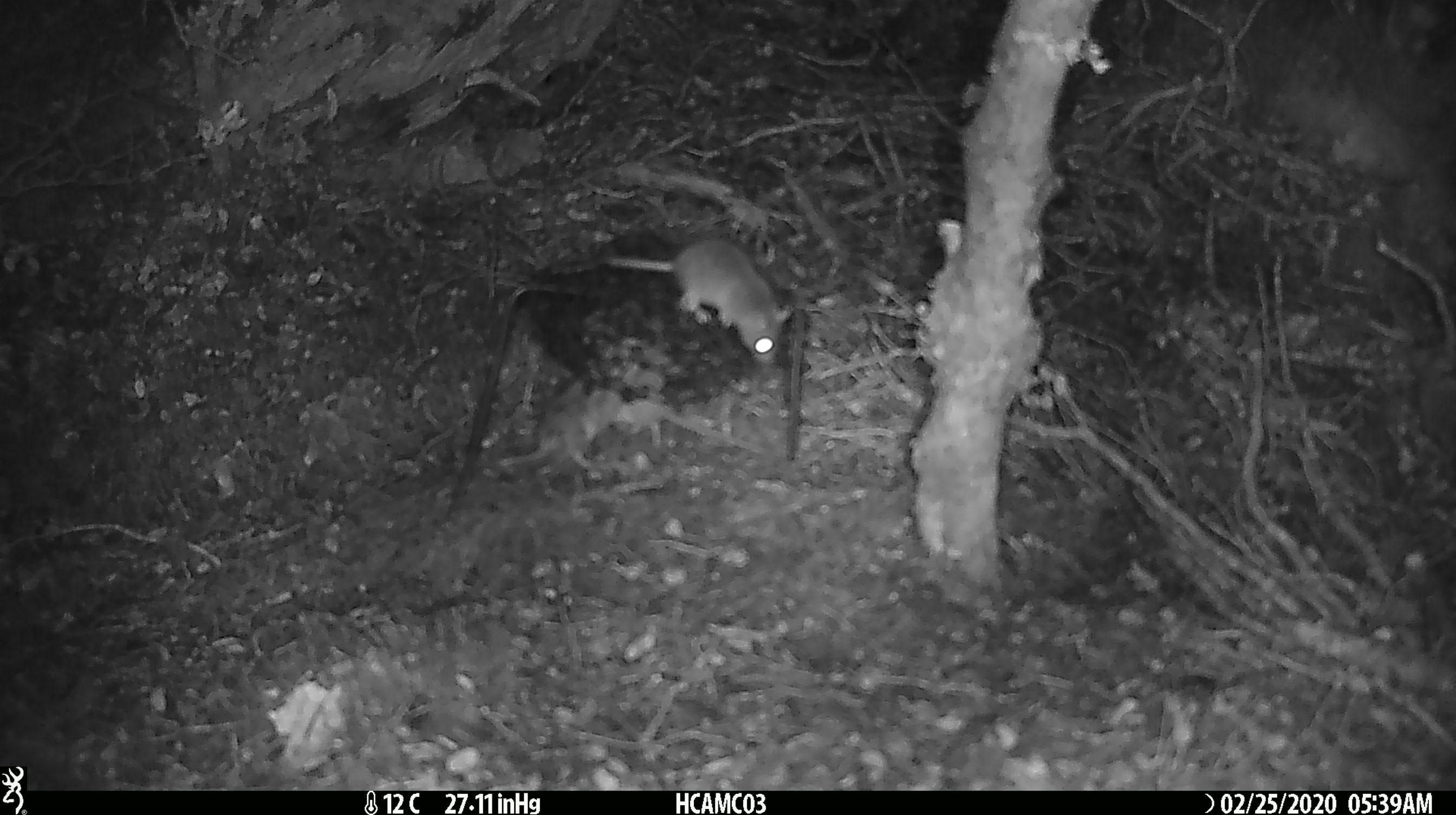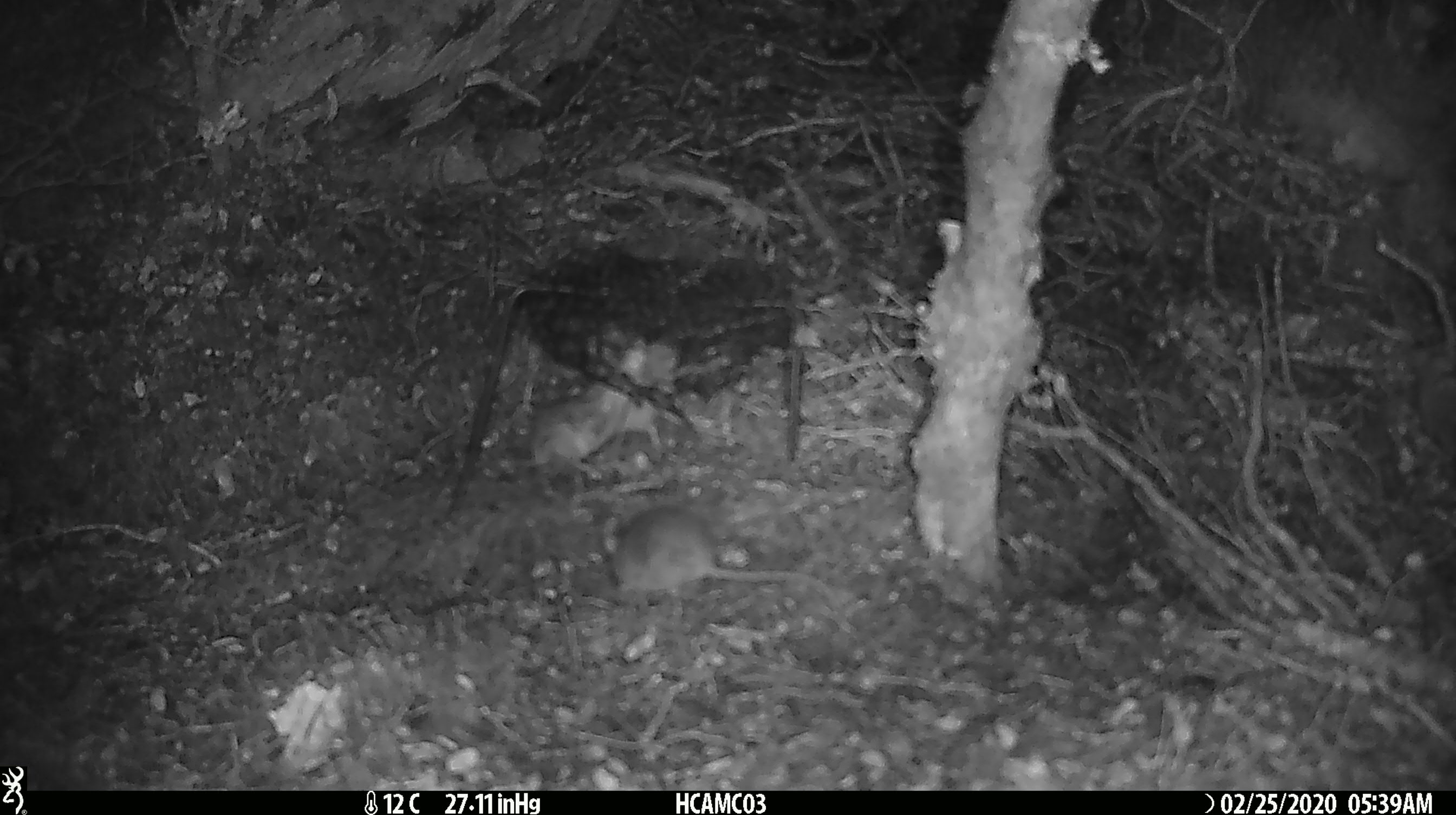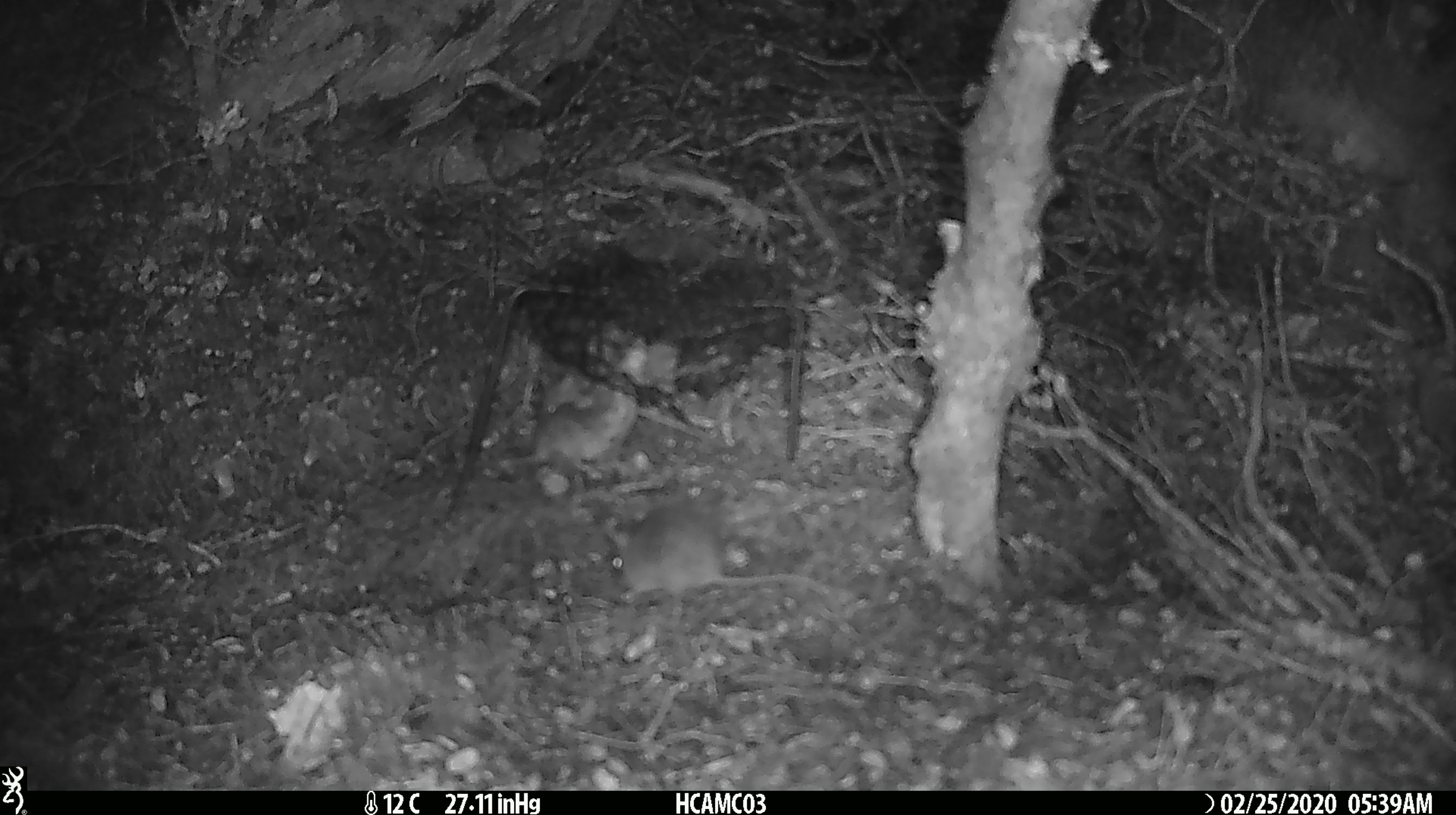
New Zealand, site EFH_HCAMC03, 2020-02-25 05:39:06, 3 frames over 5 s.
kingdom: Animalia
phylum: Chordata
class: Mammalia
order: Rodentia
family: Muridae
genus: Mus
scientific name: Mus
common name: mouse